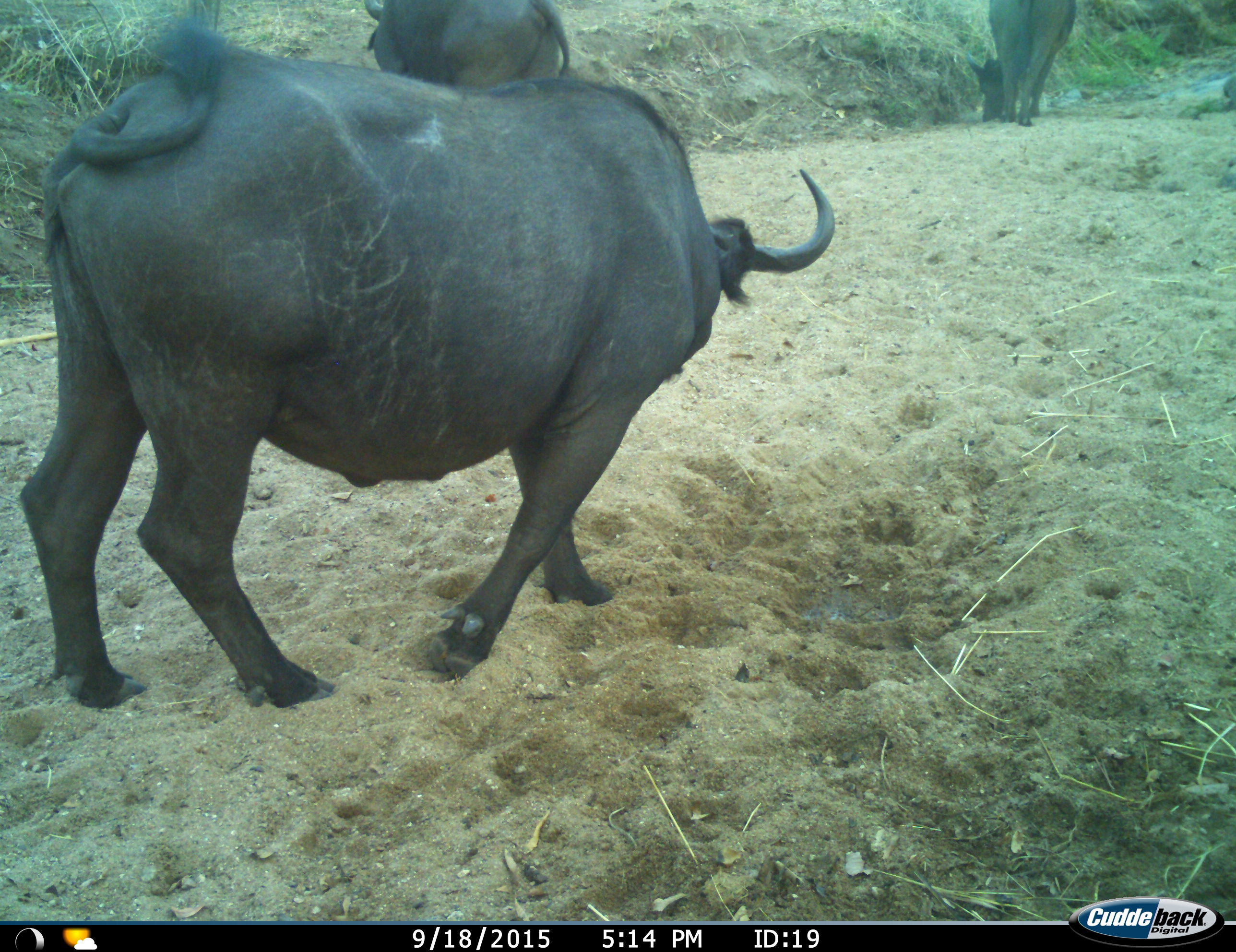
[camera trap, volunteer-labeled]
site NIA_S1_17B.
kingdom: Animalia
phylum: Chordata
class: Mammalia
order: Artiodactyla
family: Bovidae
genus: Syncerus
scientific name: Syncerus caffer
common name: african buffalo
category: buffalo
Buffalo (african buffalo) (Syncerus caffer), count 3. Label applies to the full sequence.